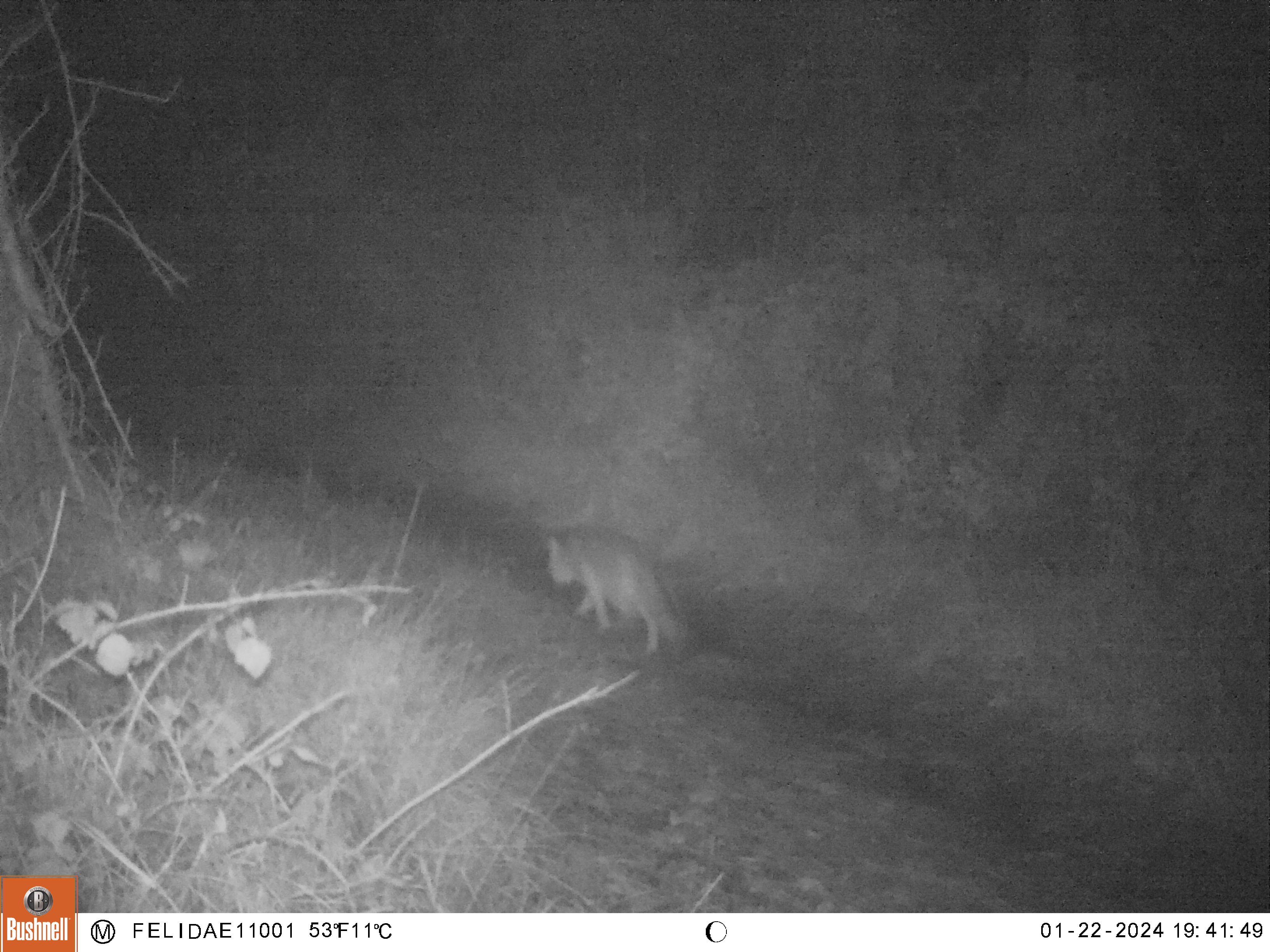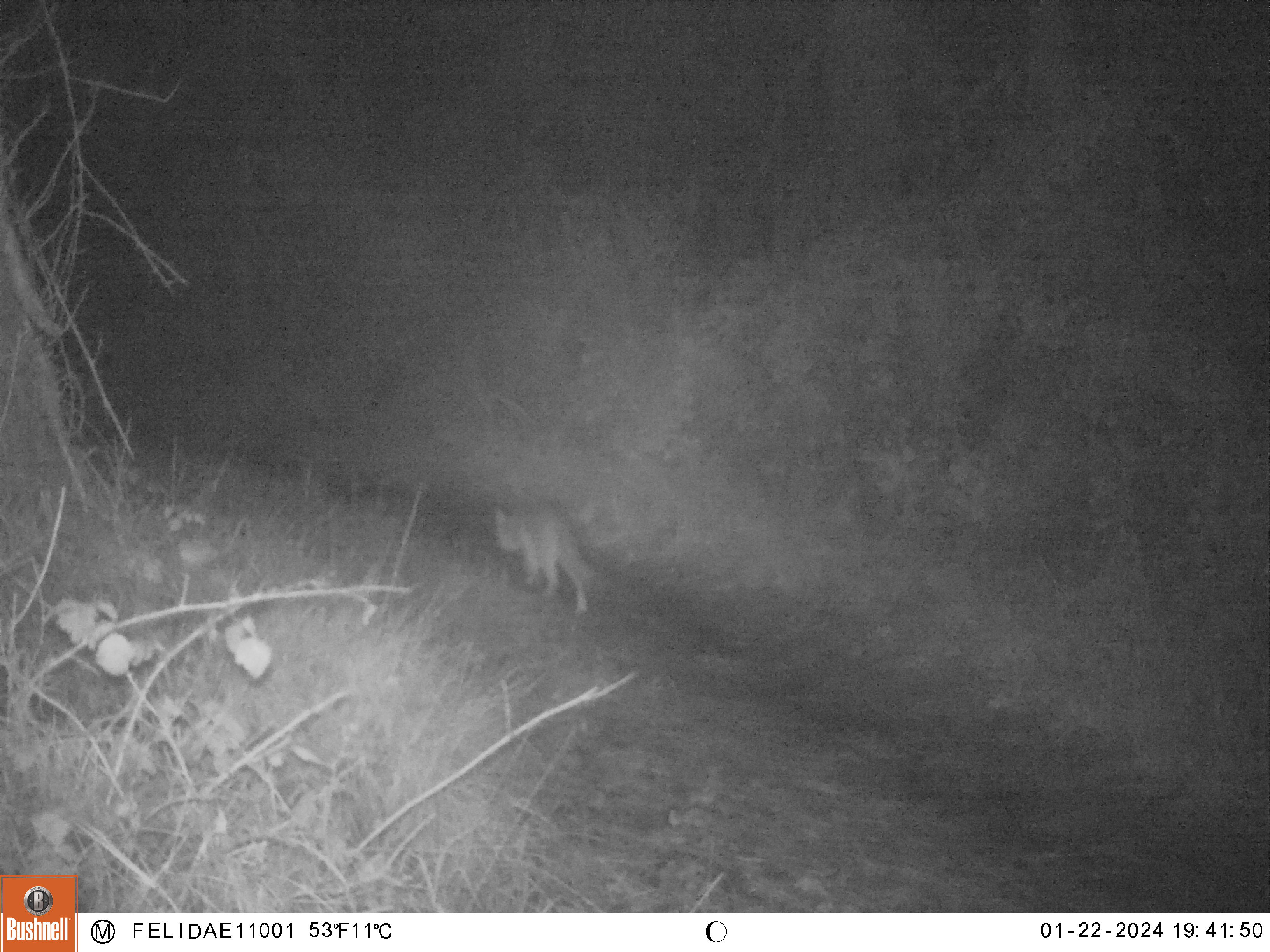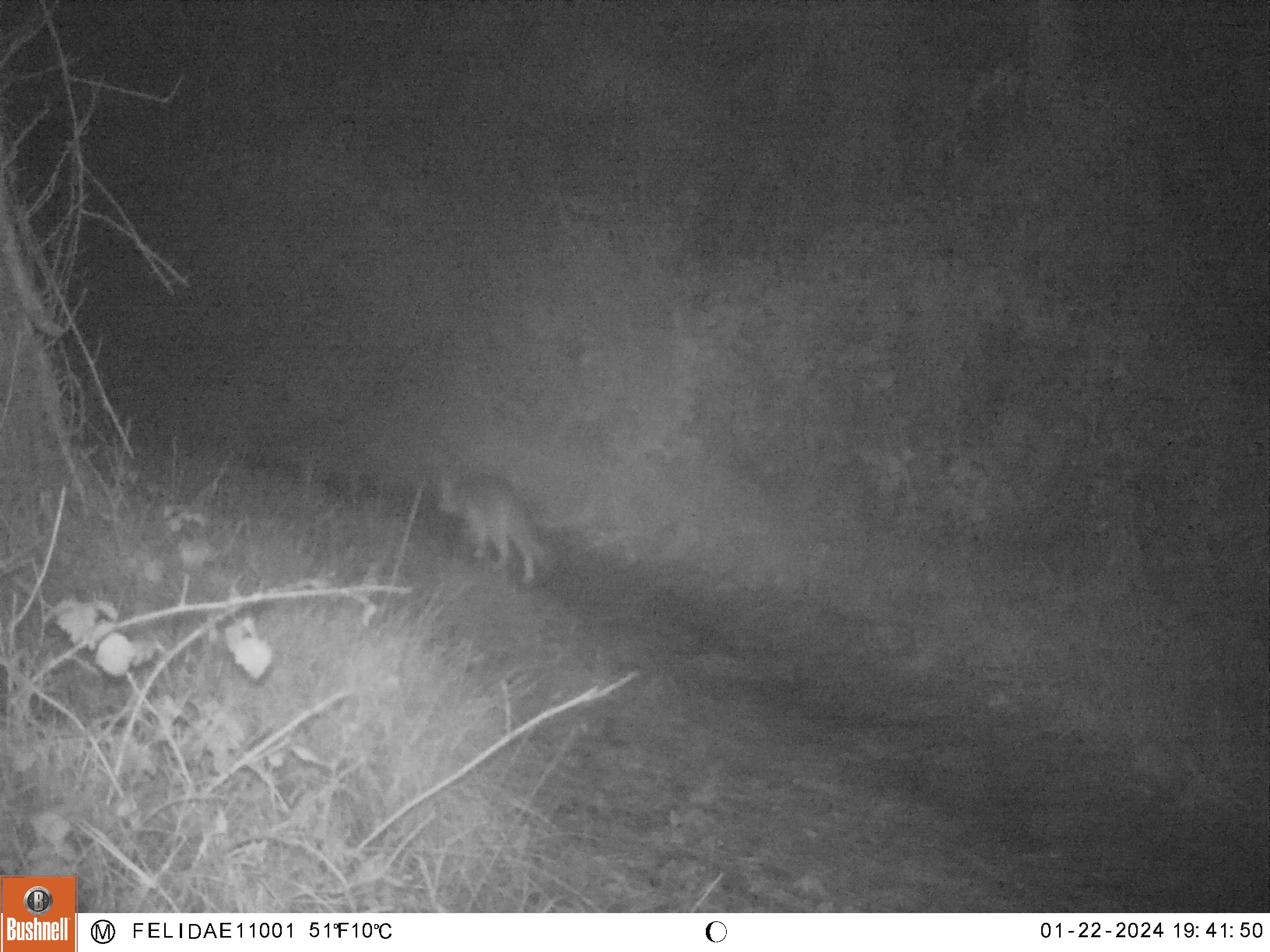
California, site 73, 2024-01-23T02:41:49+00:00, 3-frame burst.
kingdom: Animalia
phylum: Chordata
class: Mammalia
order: Carnivora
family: Canidae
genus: Urocyon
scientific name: Urocyon cinereoargenteus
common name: gray fox